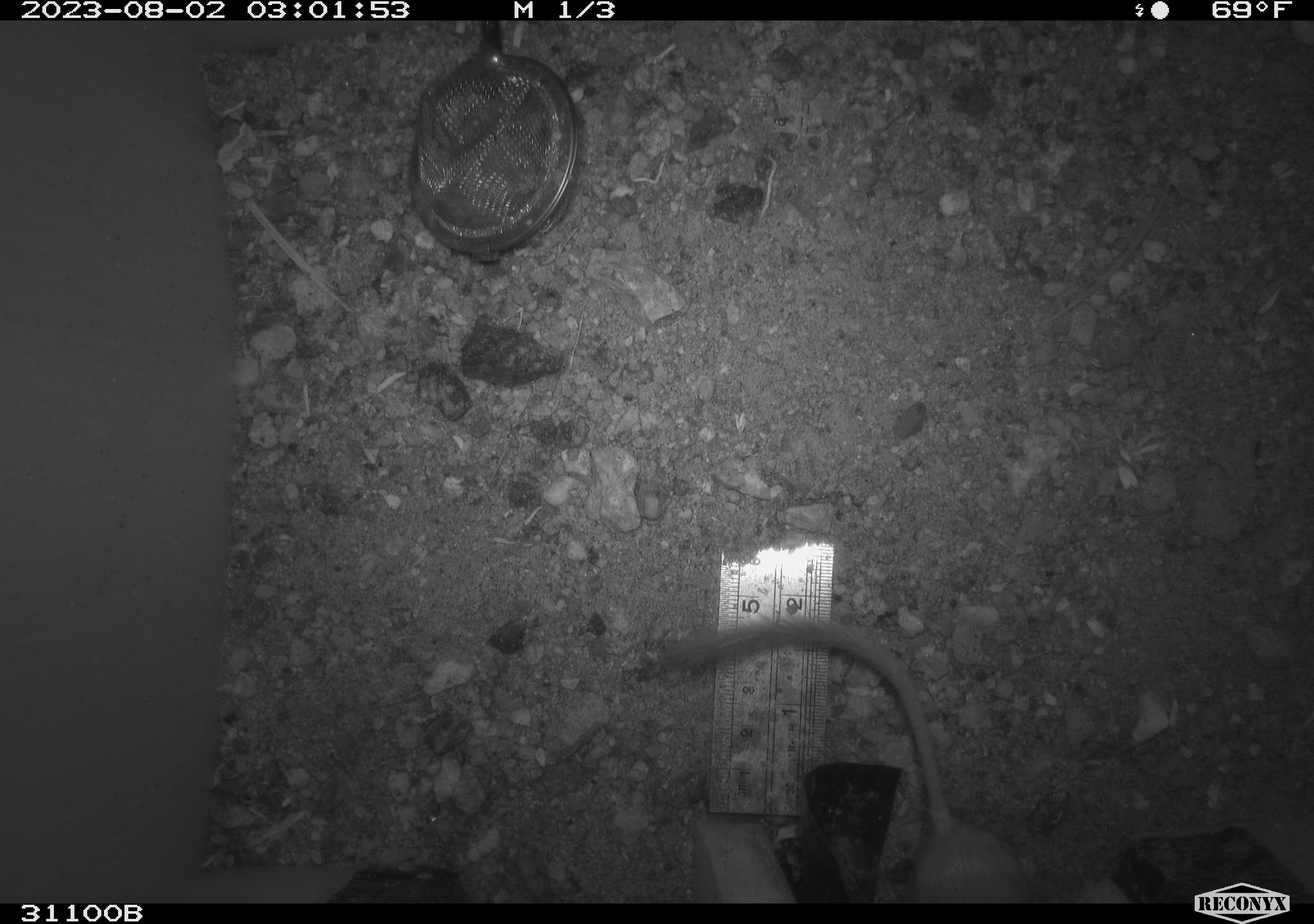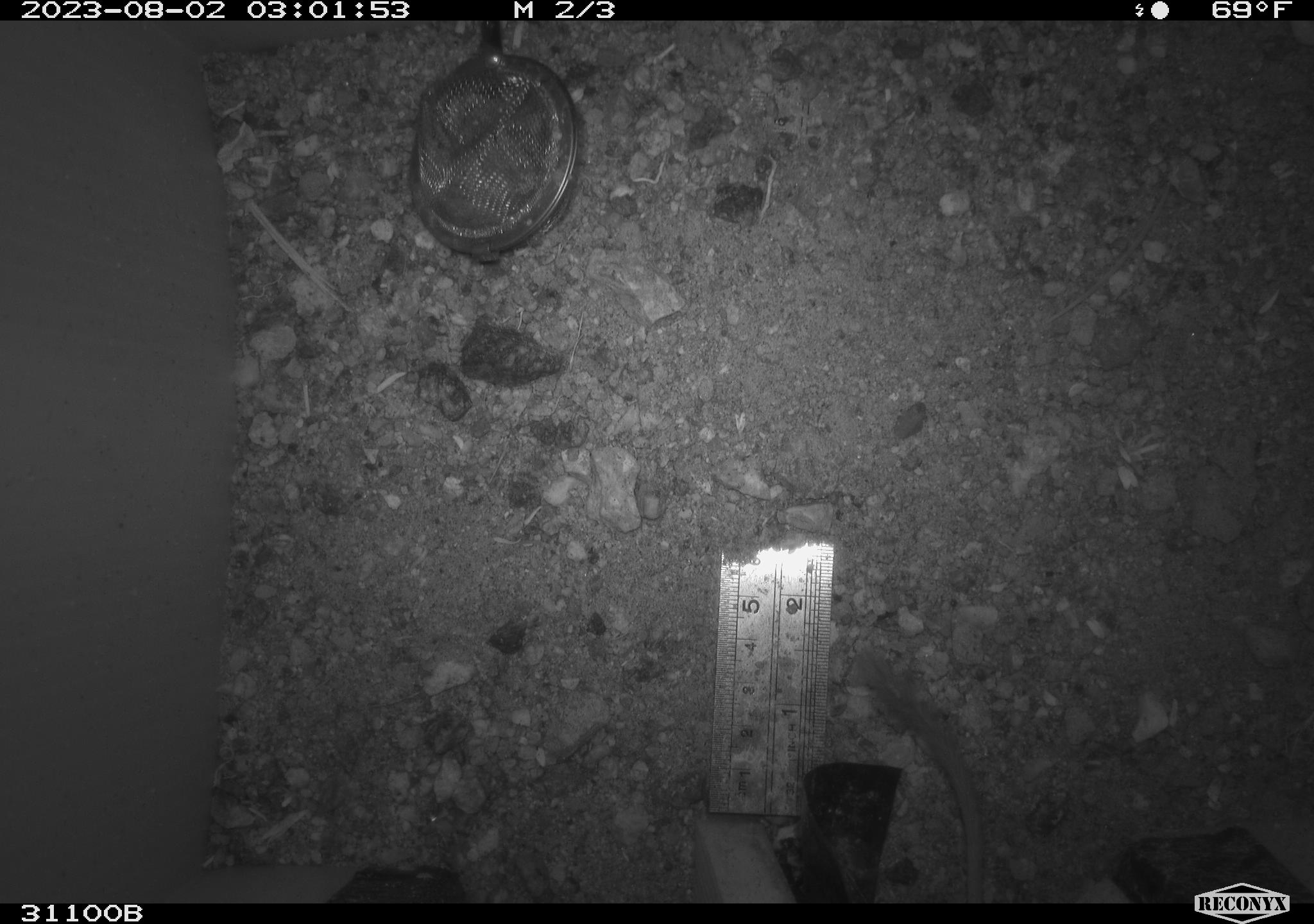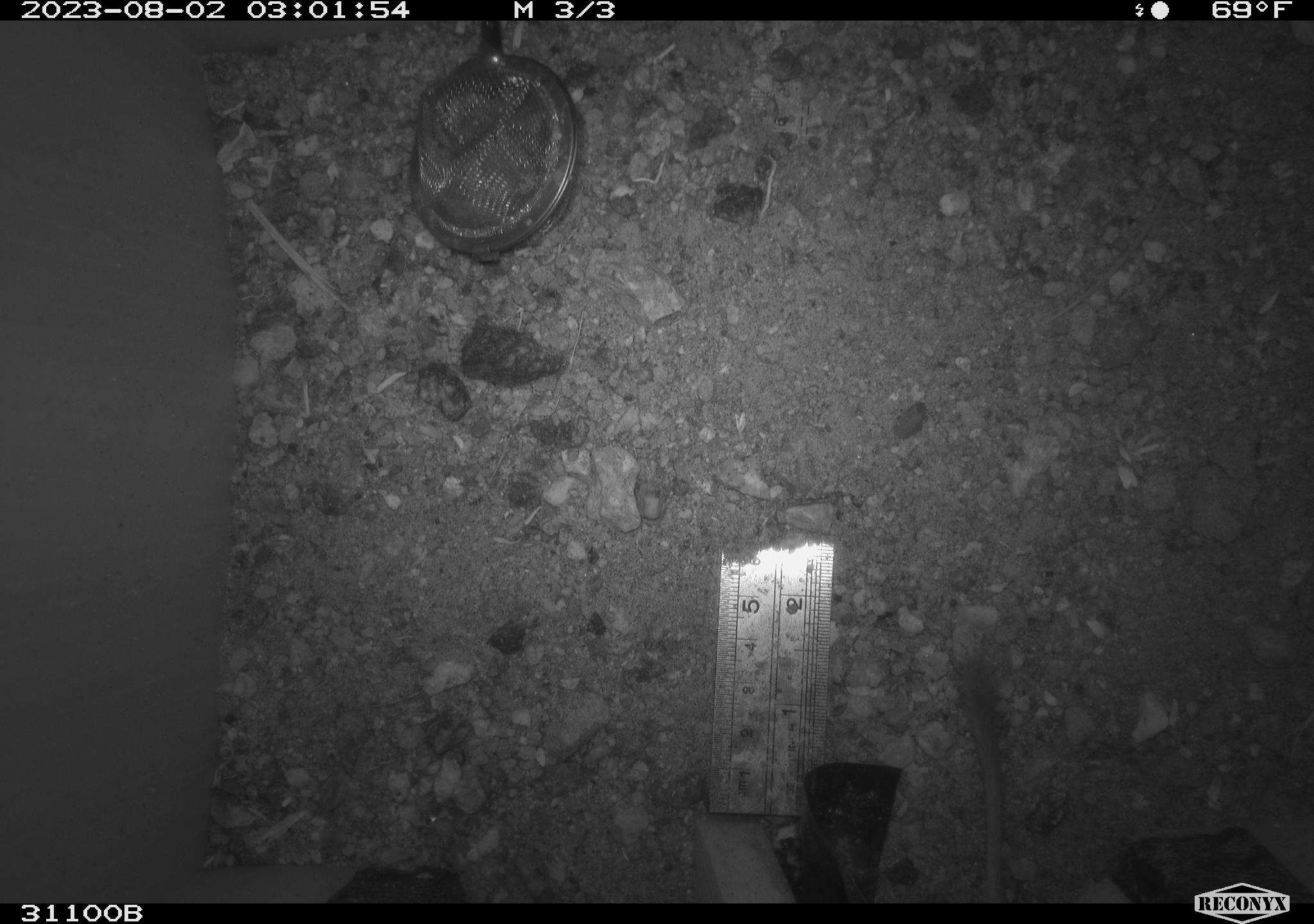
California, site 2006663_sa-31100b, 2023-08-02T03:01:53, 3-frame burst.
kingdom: Animalia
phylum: Chordata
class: Mammalia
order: Rodentia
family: Heteromyidae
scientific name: Heteromyidae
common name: kangaroo rats and pocket mice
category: heteromyidae family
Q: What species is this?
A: Heteromyidae family (kangaroo rats and pocket mice) (Heteromyidae).